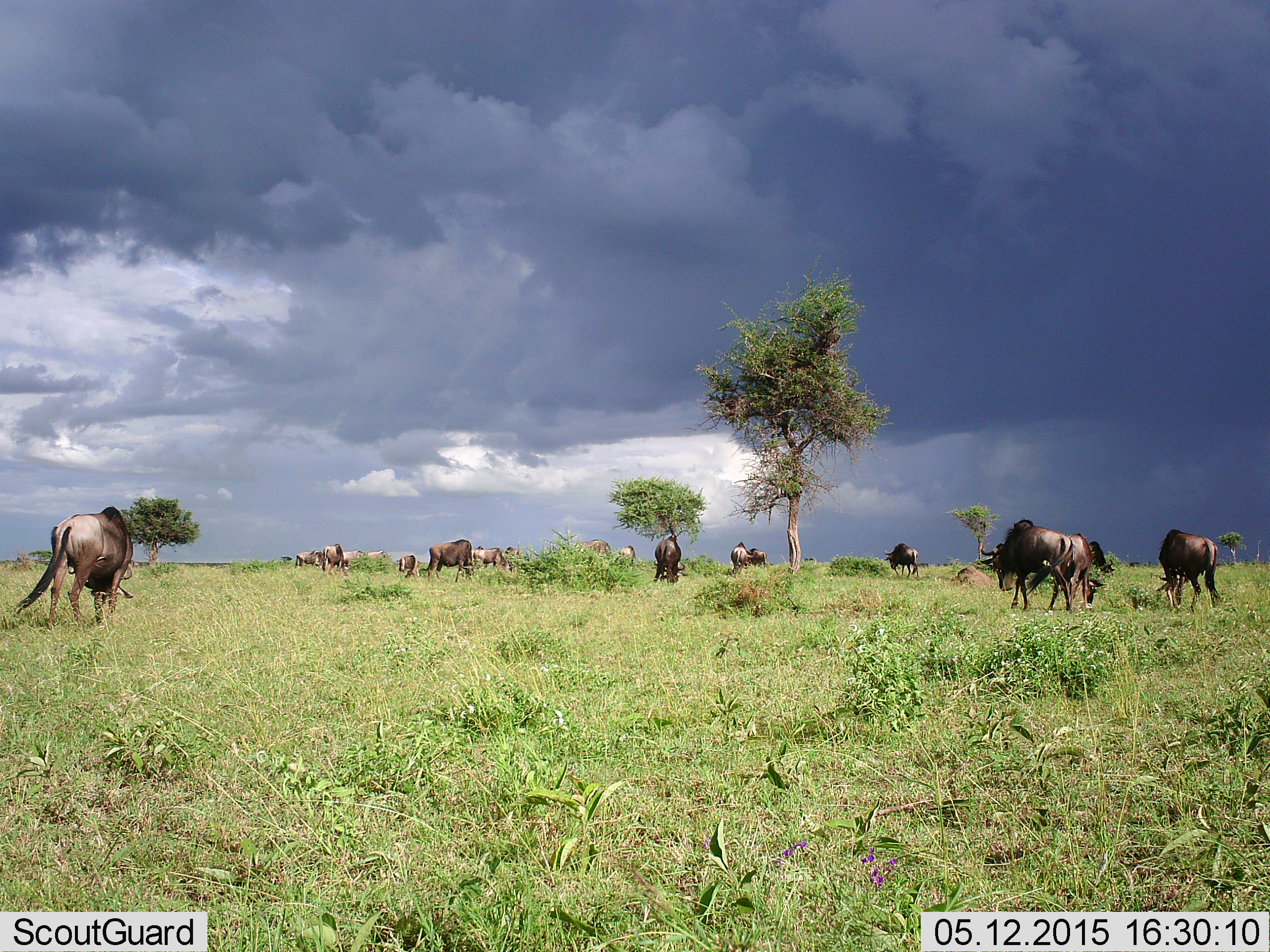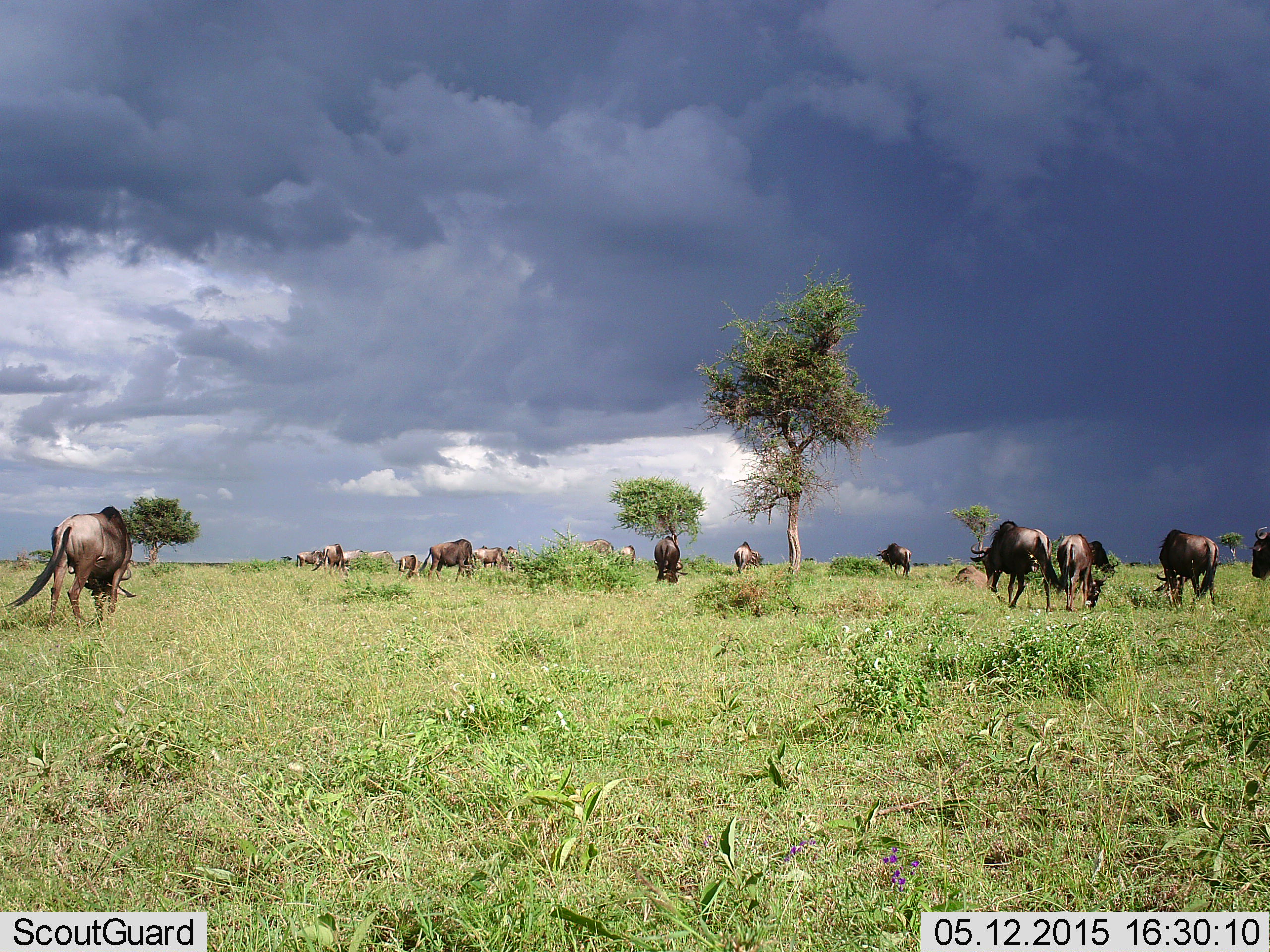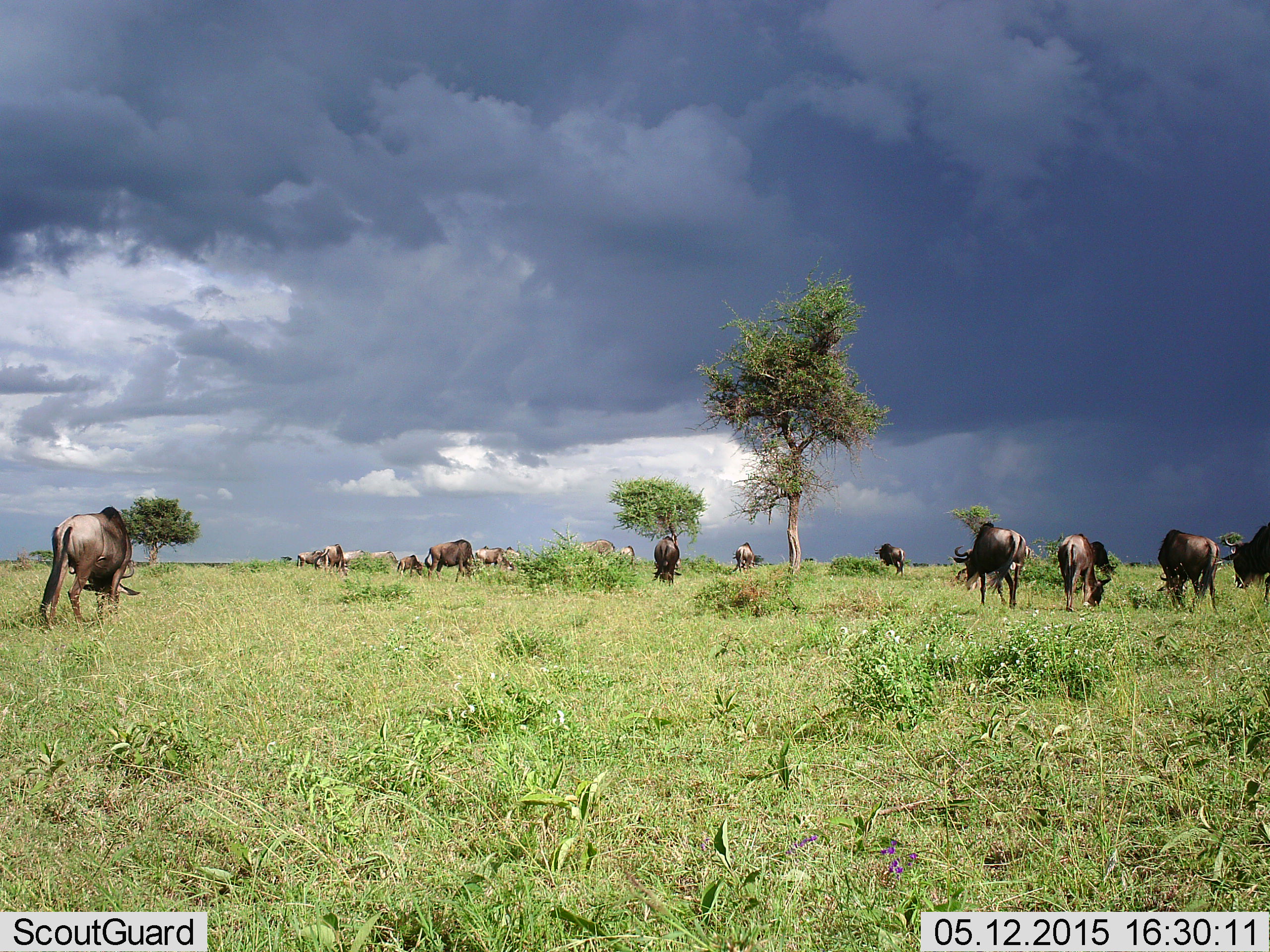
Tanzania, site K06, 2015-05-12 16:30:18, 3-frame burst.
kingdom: Animalia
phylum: Chordata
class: Mammalia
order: Artiodactyla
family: Bovidae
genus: Connochaetes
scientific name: Connochaetes taurinus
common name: blue wildebeest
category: wildebeest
Wildebeest (blue wildebeest) (Connochaetes taurinus), count 11-50. Behavior (volunteer vote fractions): standing 40%, resting 10%, moving 80%, interacting 0%. Young present (vote fraction): 0%. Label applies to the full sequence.